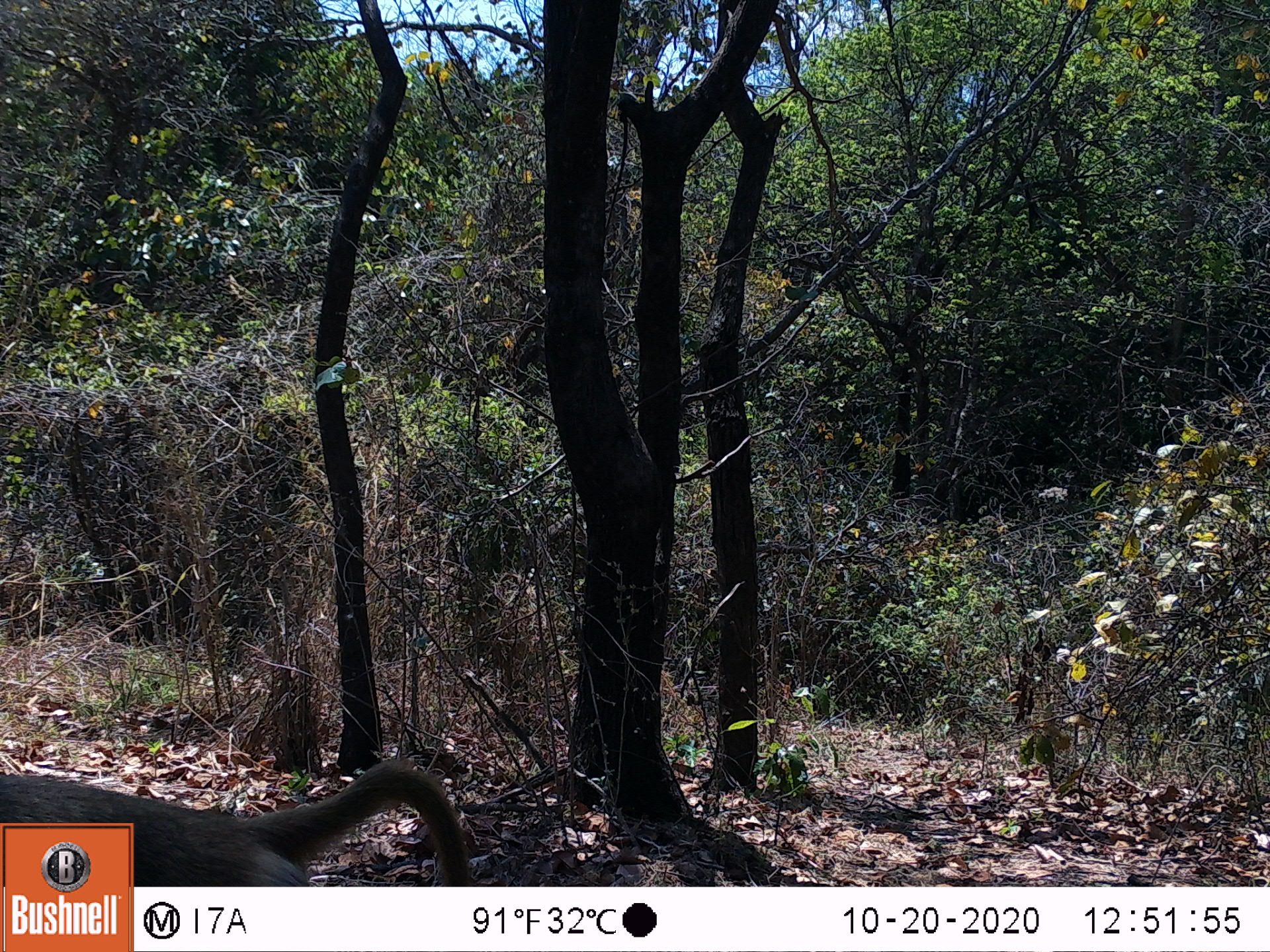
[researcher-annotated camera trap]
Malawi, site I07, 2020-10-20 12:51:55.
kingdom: Animalia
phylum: Chordata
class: Mammalia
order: Primates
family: Cercopithecidae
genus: Papio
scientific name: Papio cynocephalus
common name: yellow baboon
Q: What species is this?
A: Yellow baboon (Papio cynocephalus).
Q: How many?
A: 1.